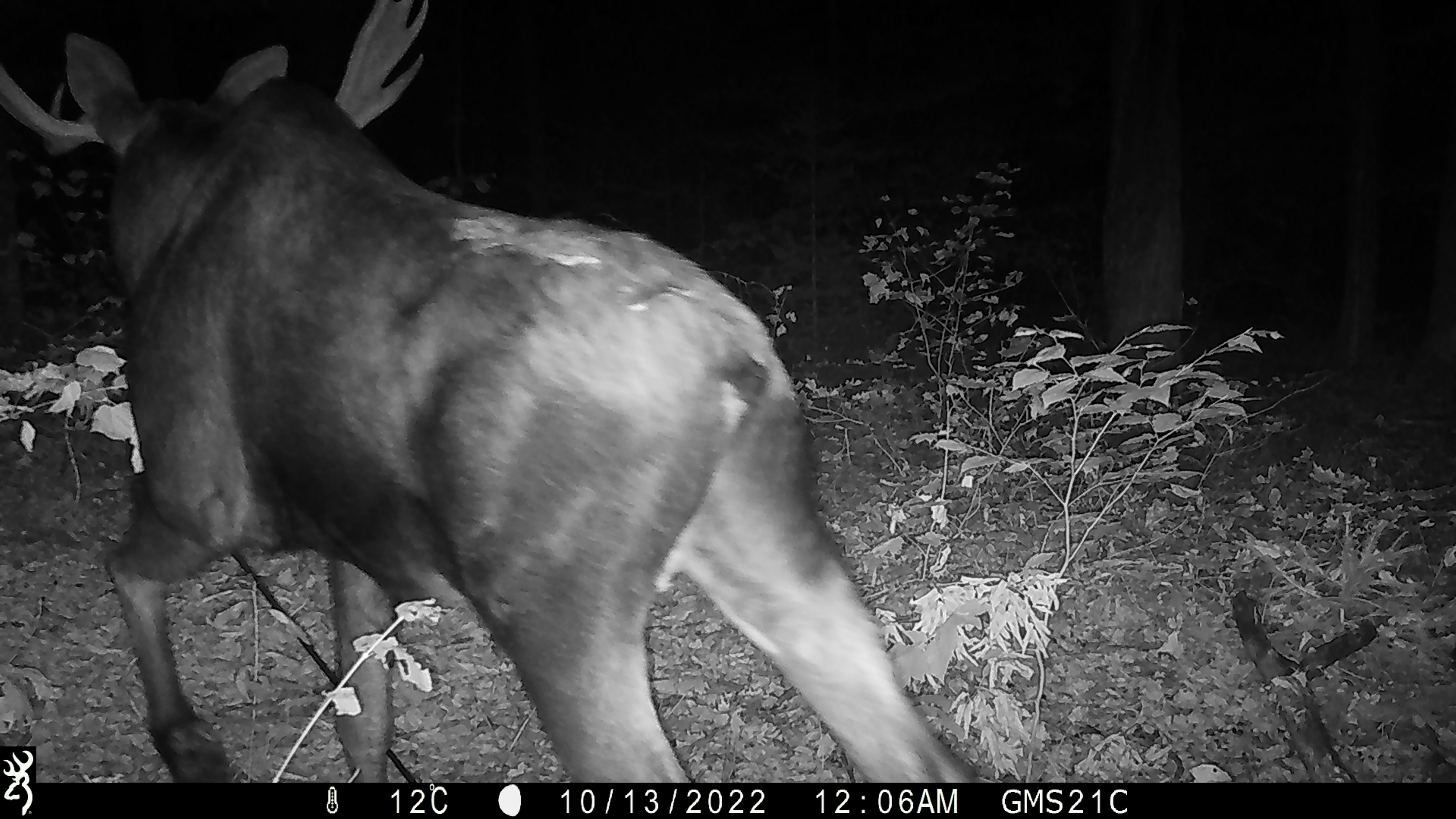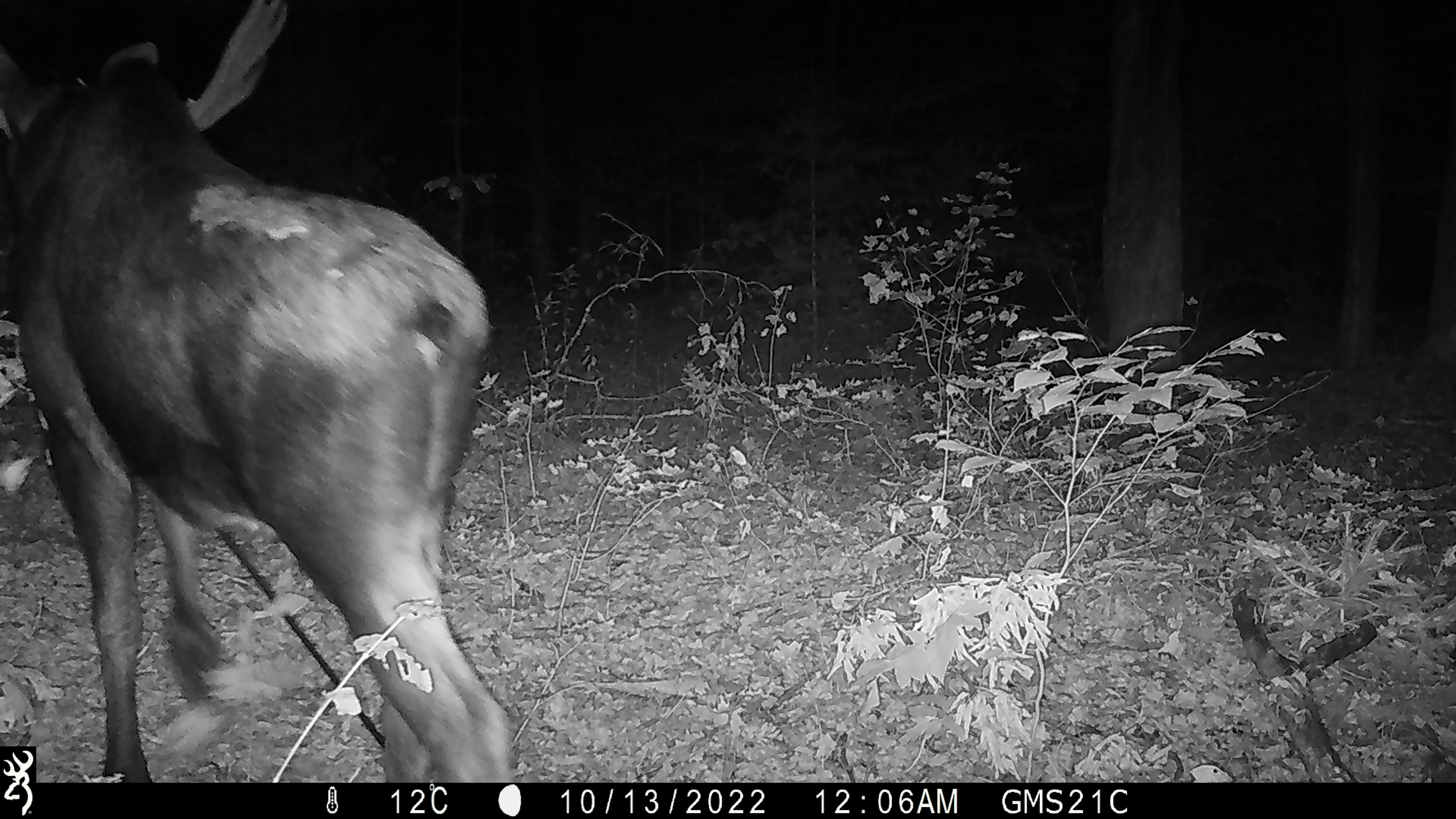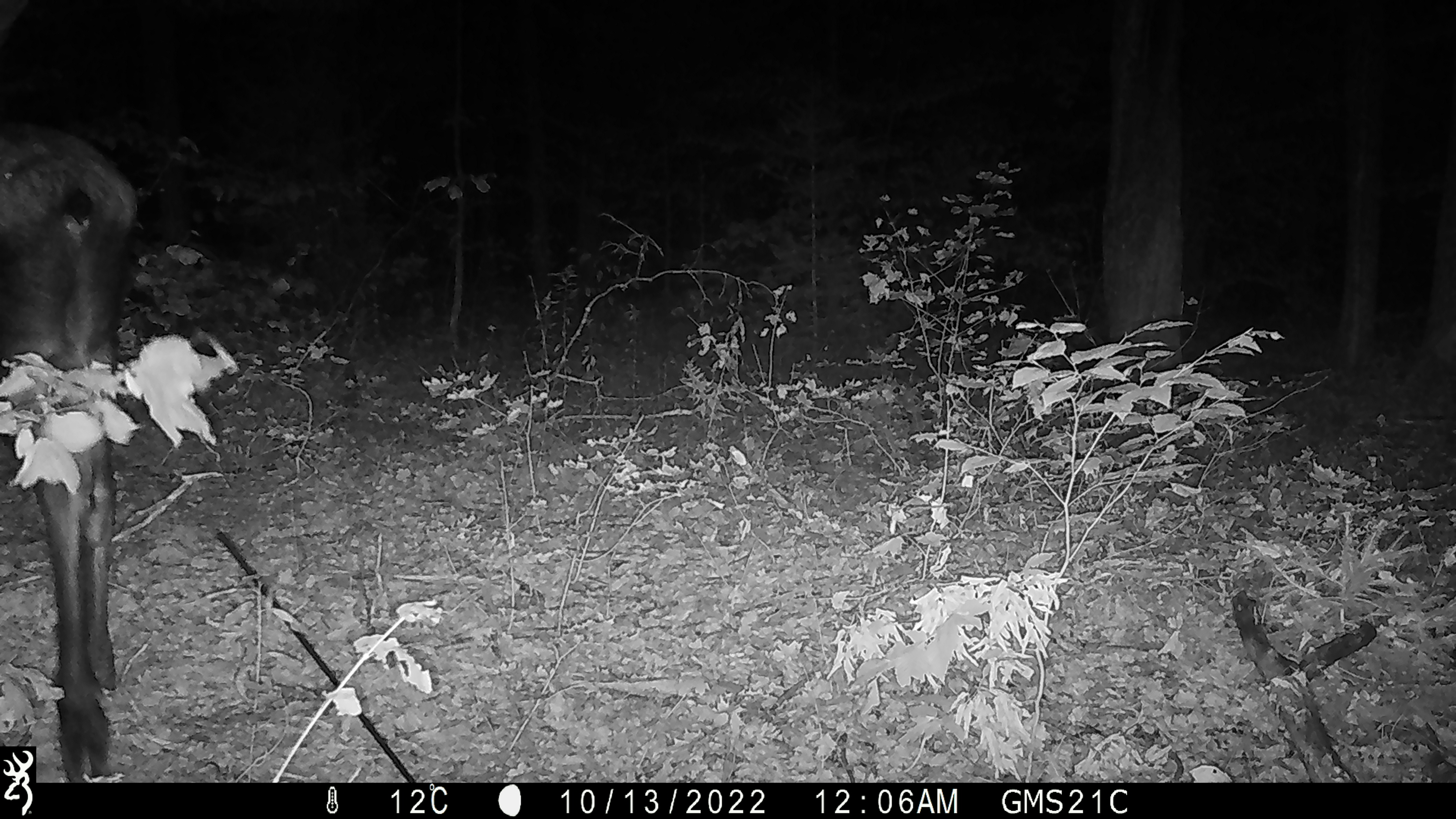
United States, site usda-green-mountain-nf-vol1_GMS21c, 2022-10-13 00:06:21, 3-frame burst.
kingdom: Animalia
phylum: Chordata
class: Mammalia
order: Artiodactyla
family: Cervidae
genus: Alces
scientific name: Alces alces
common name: moose